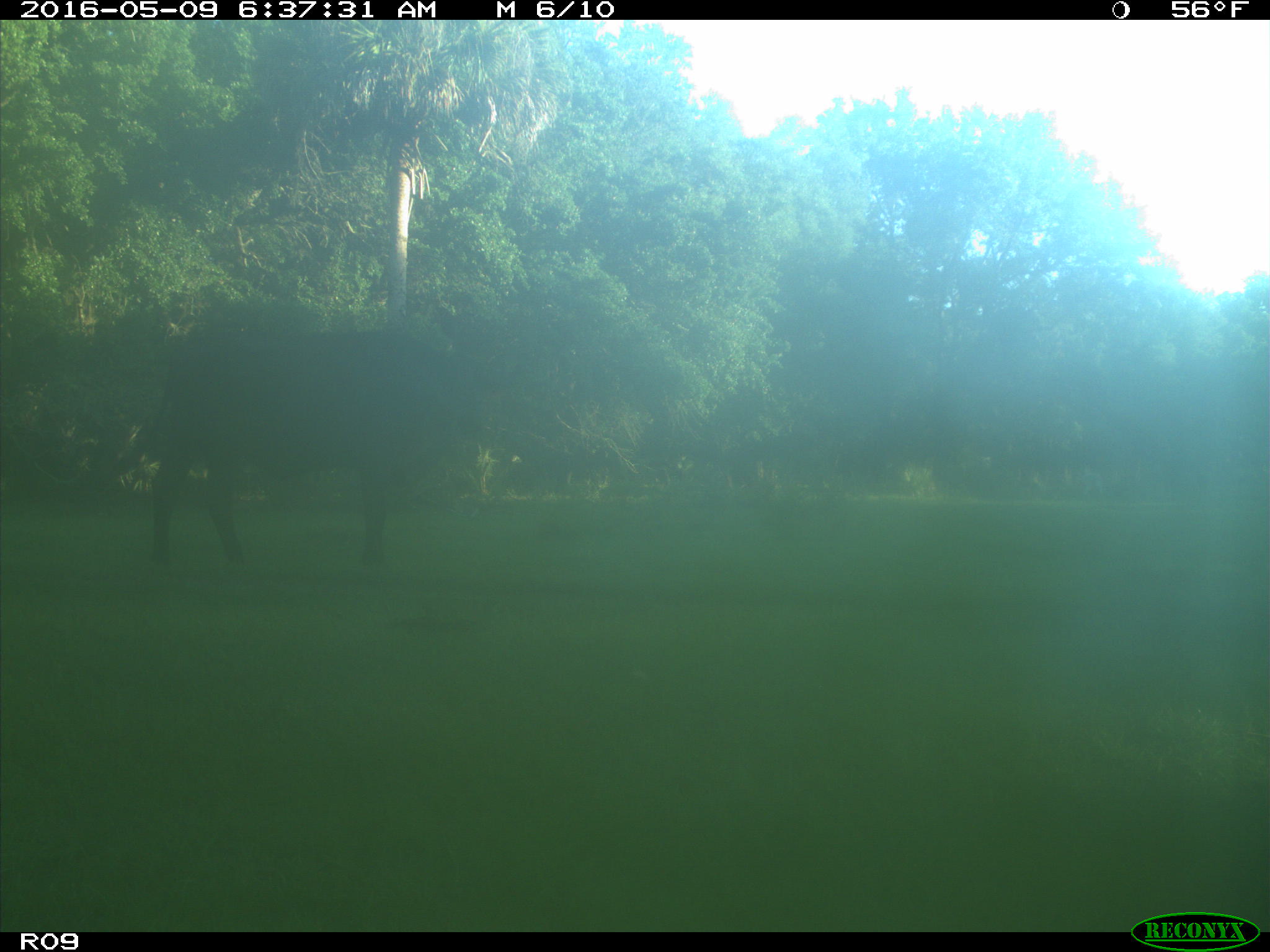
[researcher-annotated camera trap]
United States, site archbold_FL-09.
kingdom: Animalia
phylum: Chordata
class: Mammalia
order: Artiodactyla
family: Bovidae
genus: Bos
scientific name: Bos taurus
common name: domestic cow